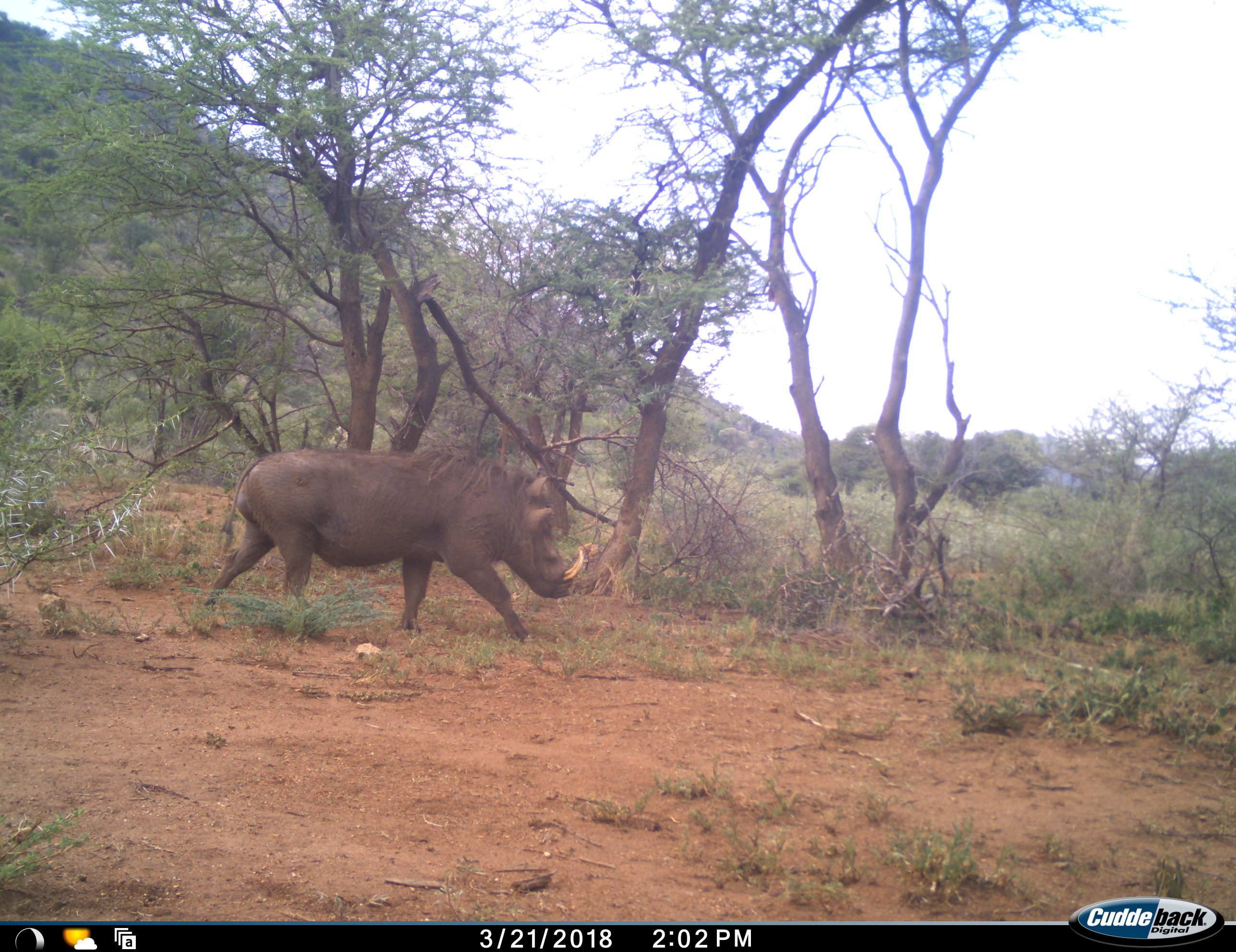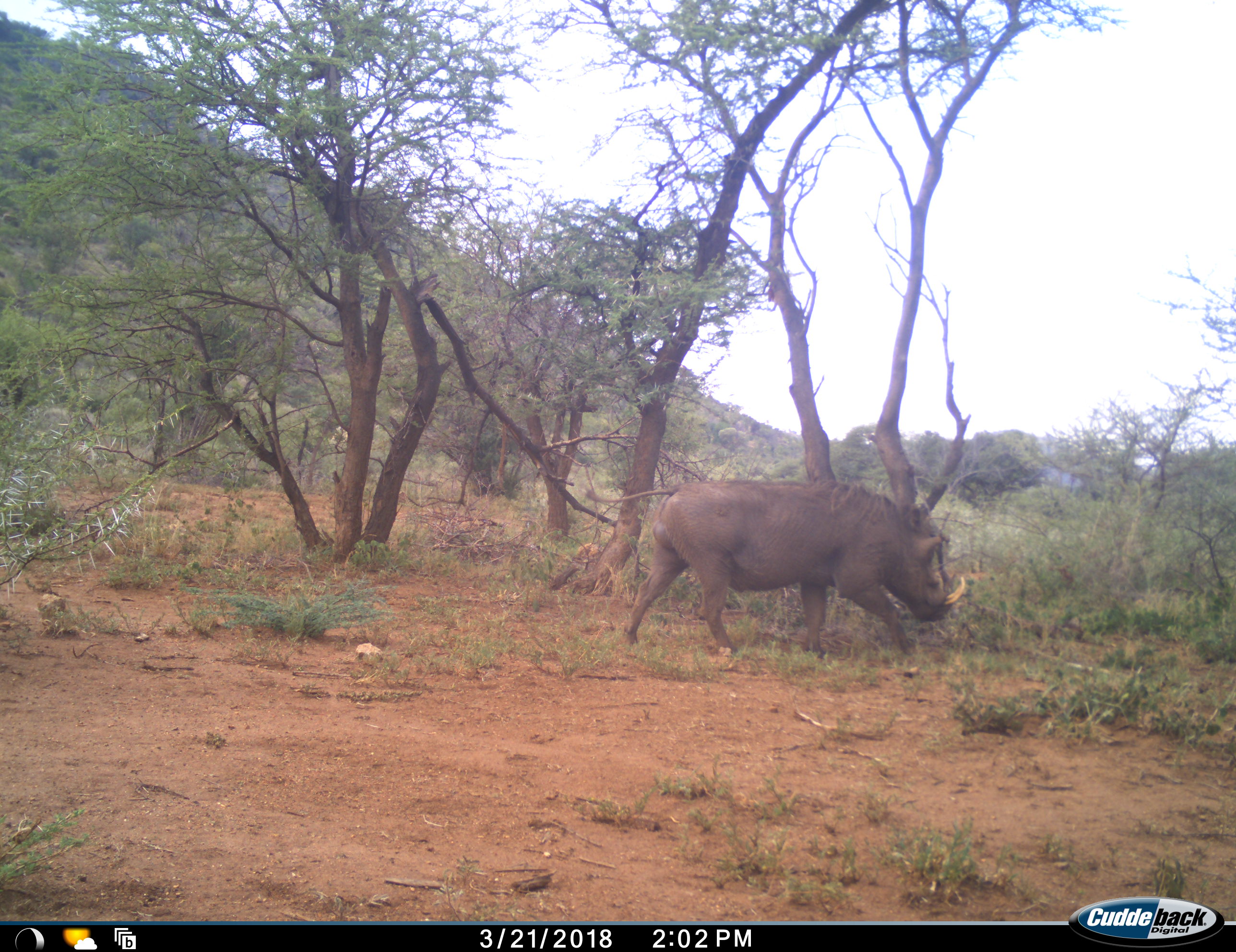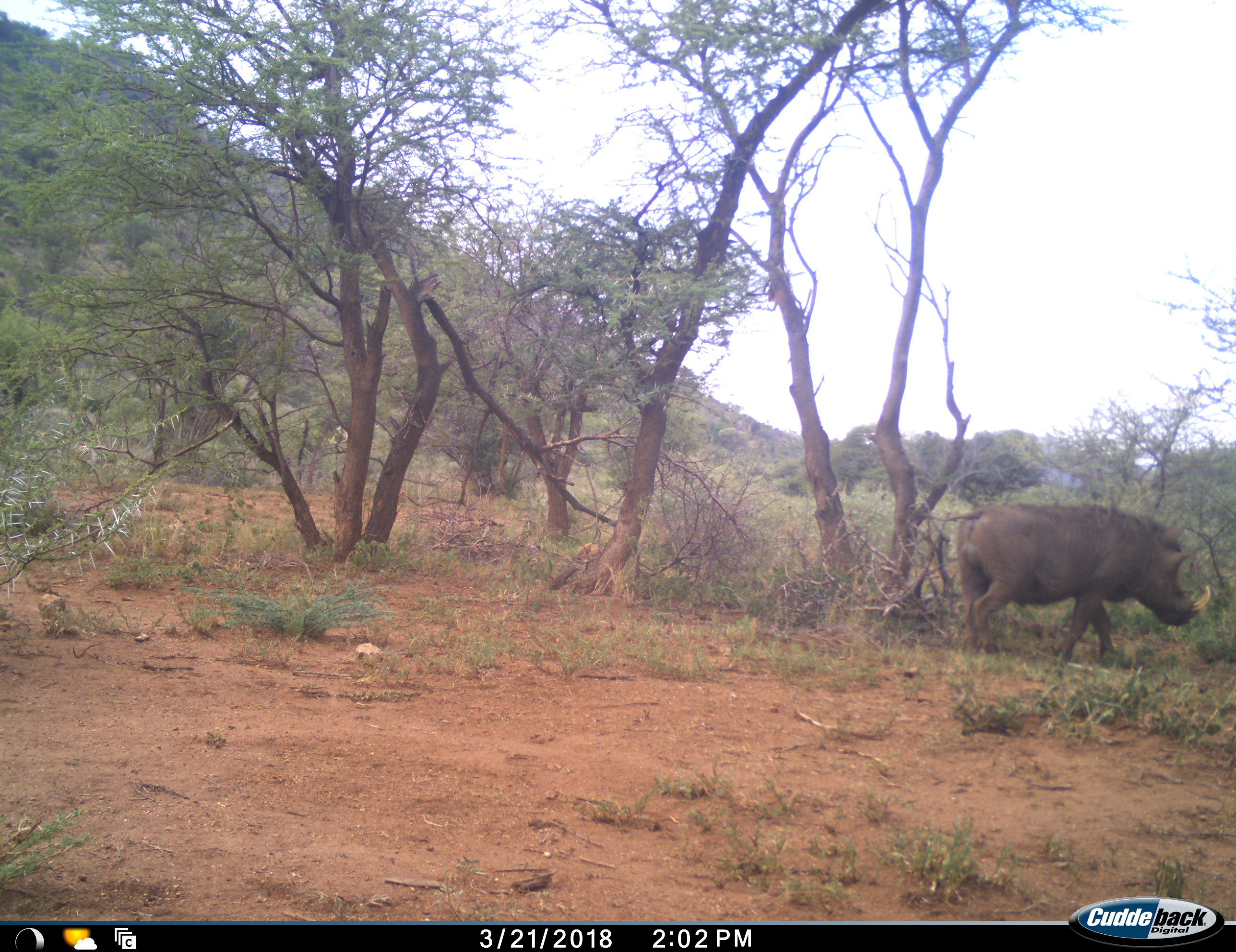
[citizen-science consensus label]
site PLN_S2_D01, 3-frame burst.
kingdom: Animalia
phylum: Chordata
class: Mammalia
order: Artiodactyla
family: Suidae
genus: Phacochoerus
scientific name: Phacochoerus africanus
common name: warthog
Warthog (Phacochoerus africanus), count 1. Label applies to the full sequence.